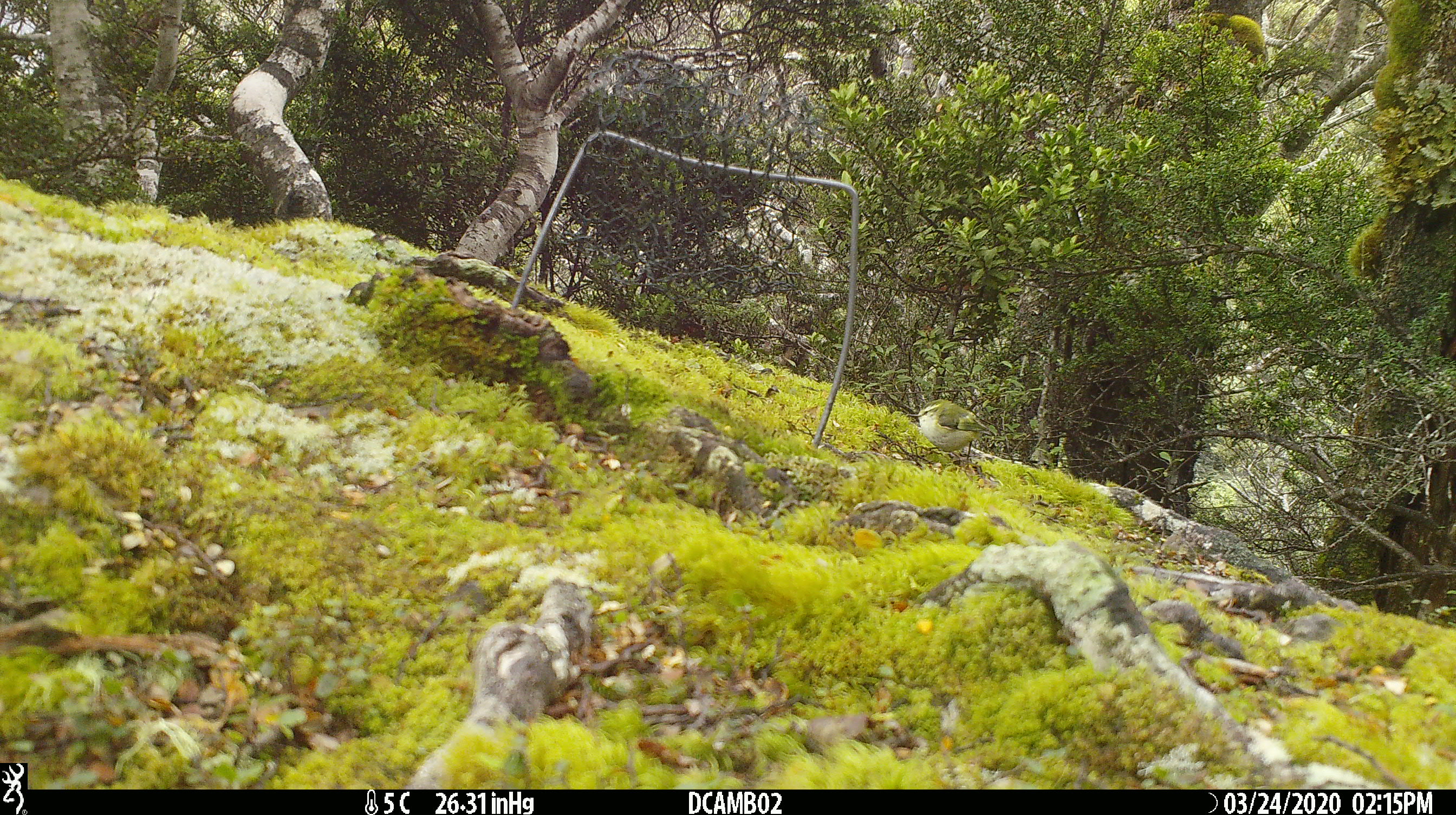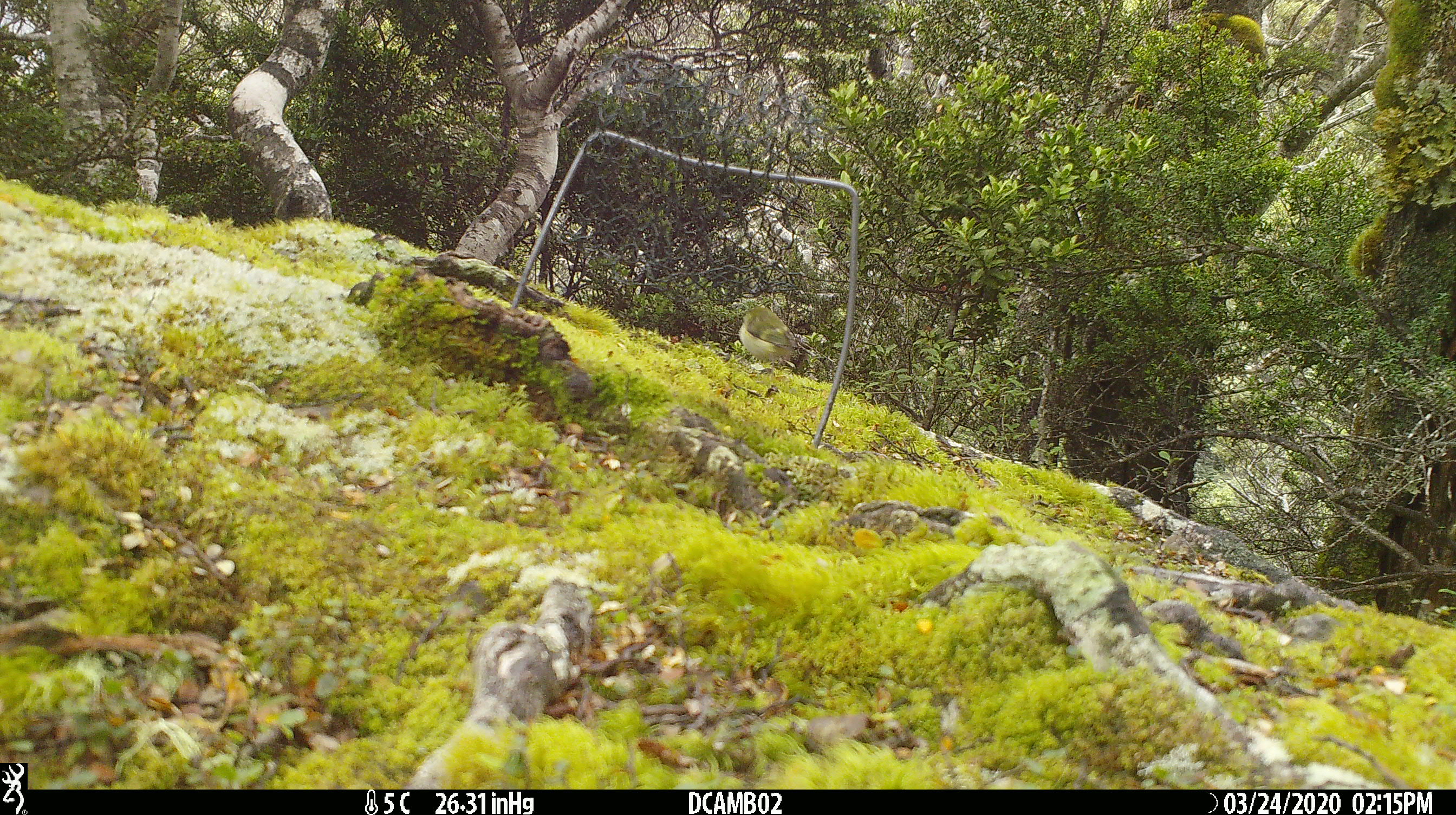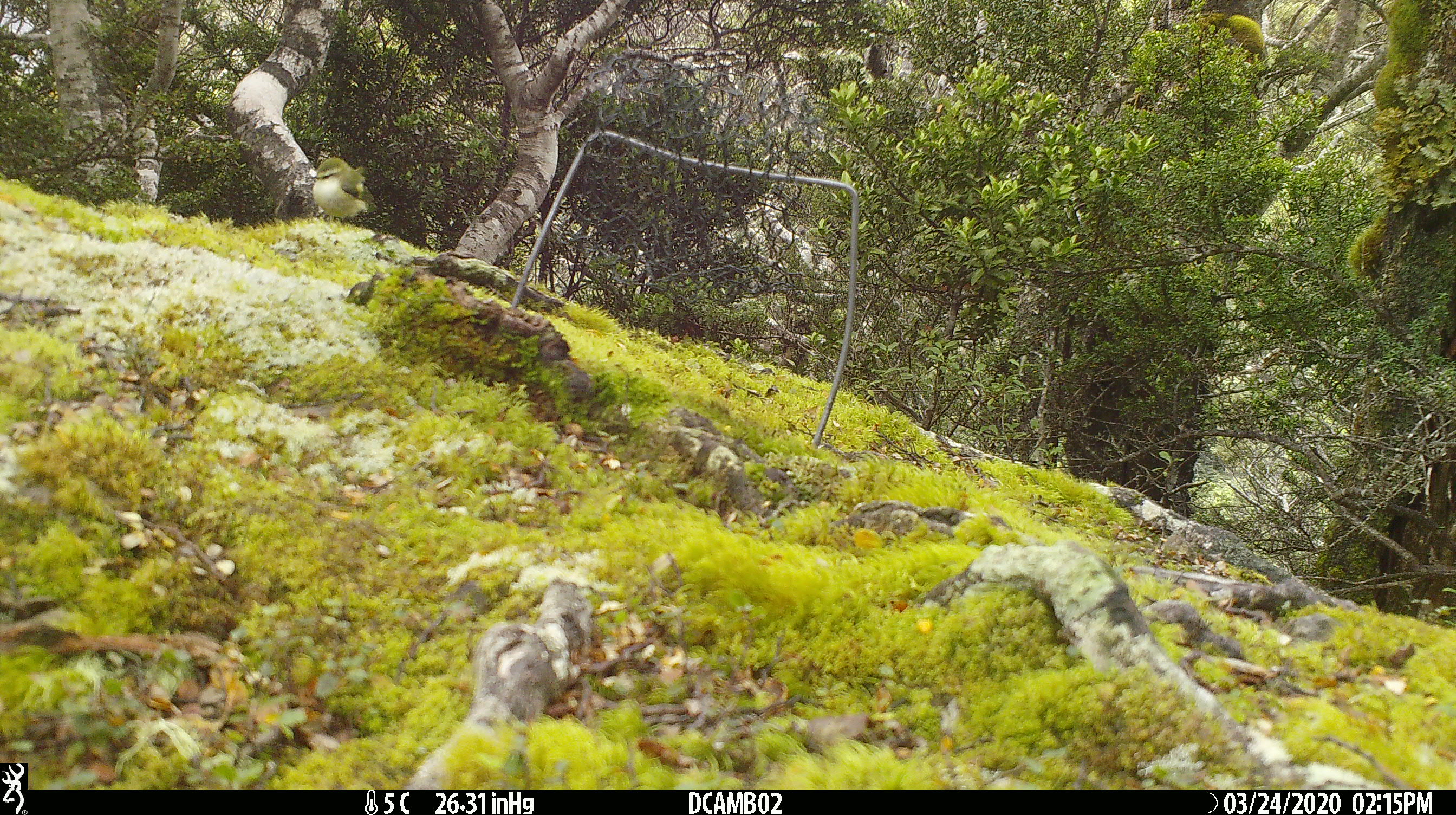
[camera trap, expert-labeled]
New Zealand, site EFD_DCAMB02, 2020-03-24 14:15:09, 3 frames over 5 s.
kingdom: Animalia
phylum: Chordata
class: Aves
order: Passeriformes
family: Acanthisittidae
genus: Acanthisitta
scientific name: Acanthisitta chloris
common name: rifleman